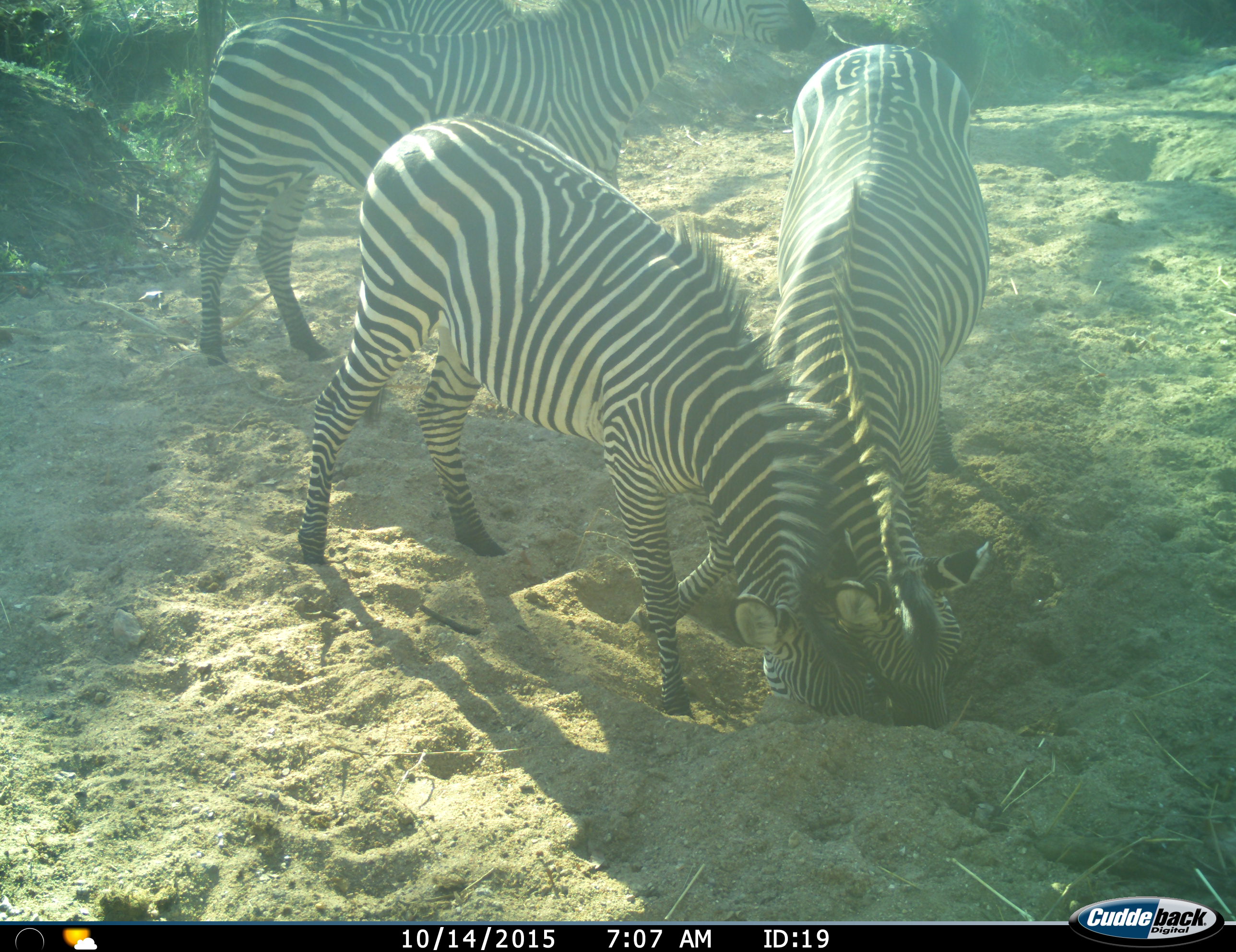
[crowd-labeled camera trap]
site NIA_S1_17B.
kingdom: Animalia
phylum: Chordata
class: Mammalia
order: Perissodactyla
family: Equidae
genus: Equus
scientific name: Equus quagga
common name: plains zebra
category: zebraplains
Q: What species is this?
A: Zebraplains (plains zebra) (Equus quagga).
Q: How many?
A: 4.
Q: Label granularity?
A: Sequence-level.